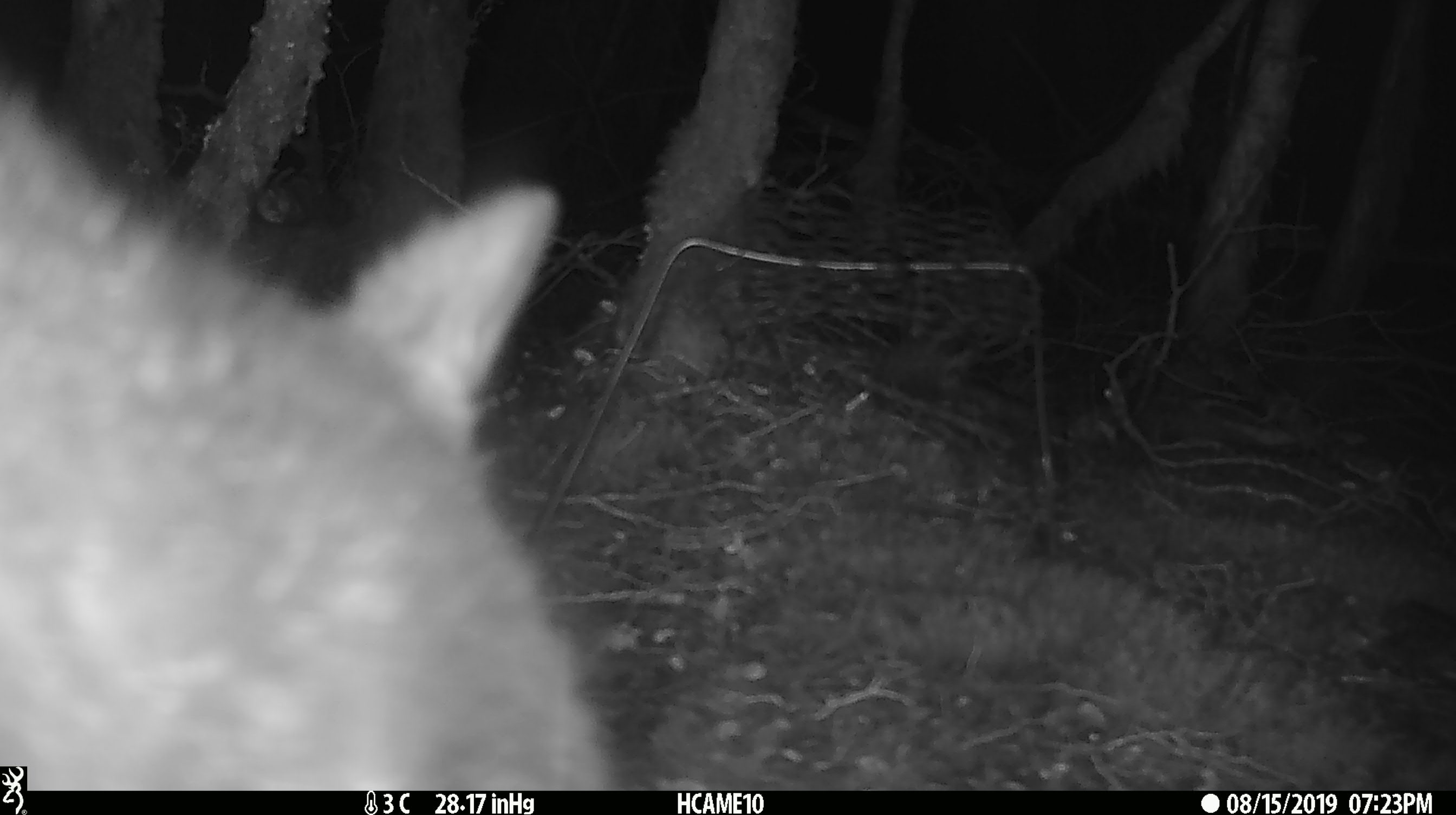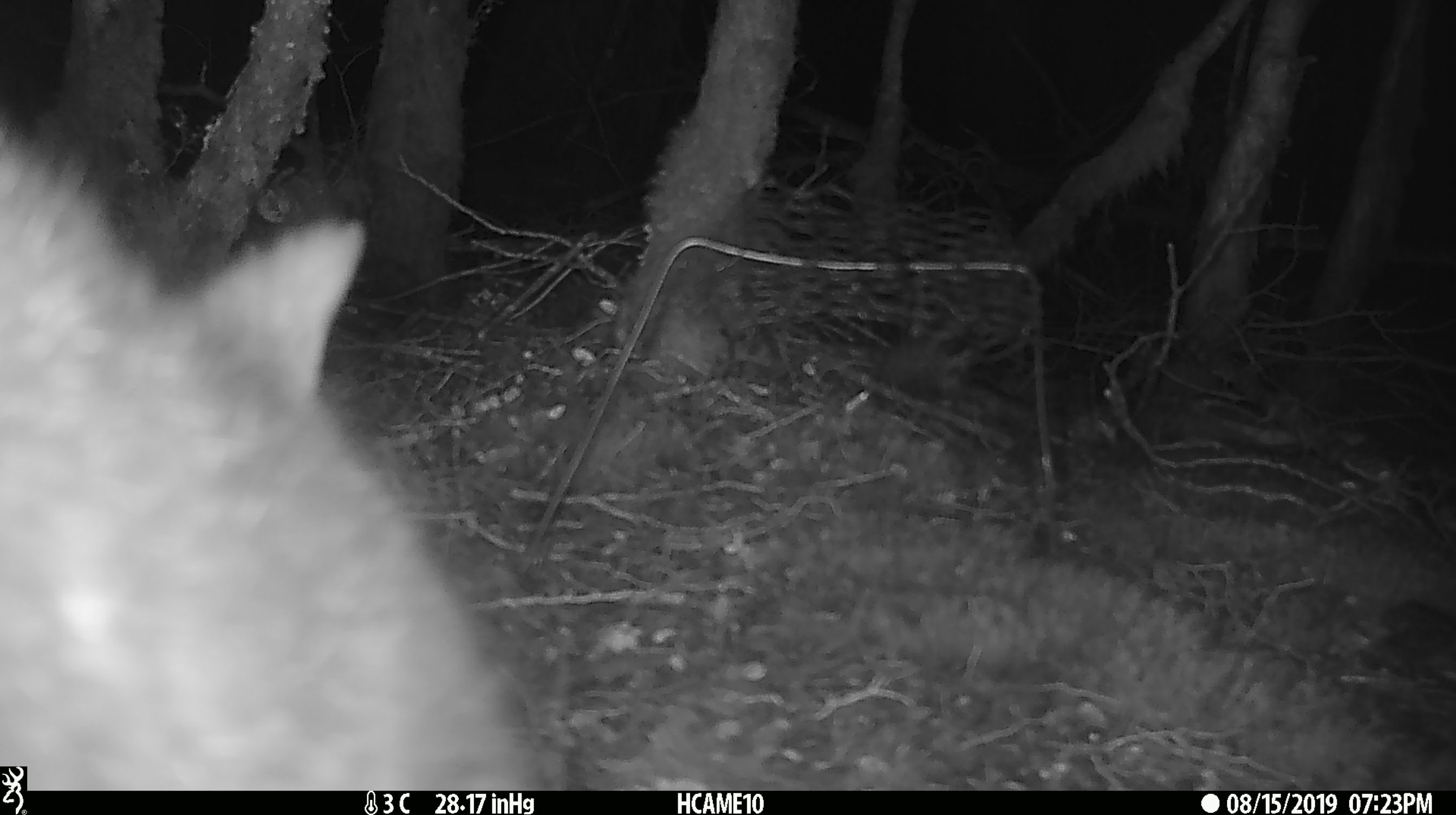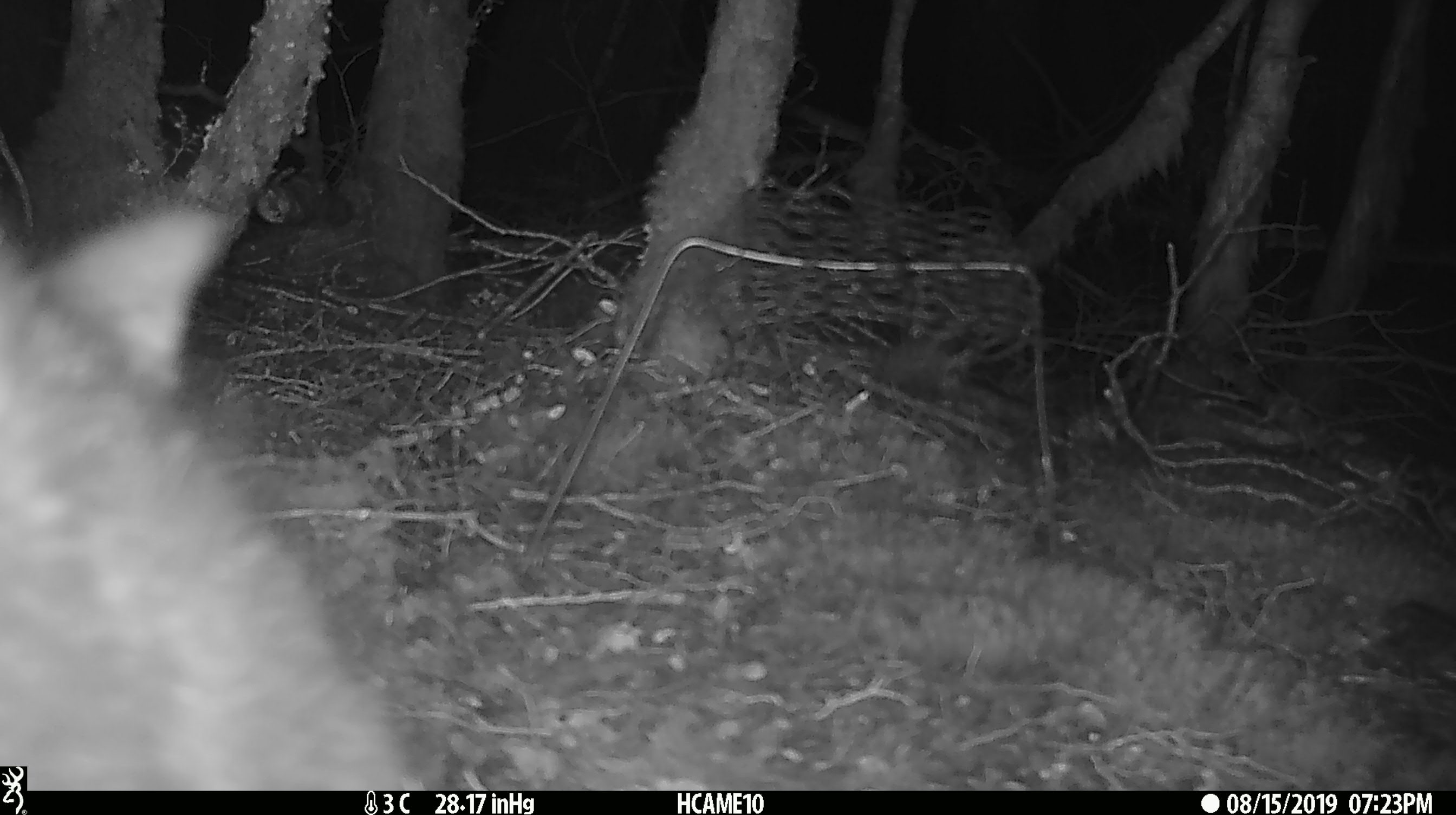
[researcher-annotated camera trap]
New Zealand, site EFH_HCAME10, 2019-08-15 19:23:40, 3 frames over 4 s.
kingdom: Animalia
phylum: Chordata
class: Mammalia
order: Diprotodontia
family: Phalangeridae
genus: Trichosurus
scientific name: Trichosurus vulpecula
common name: common brushtail possum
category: possum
Possum (common brushtail possum) (Trichosurus vulpecula).